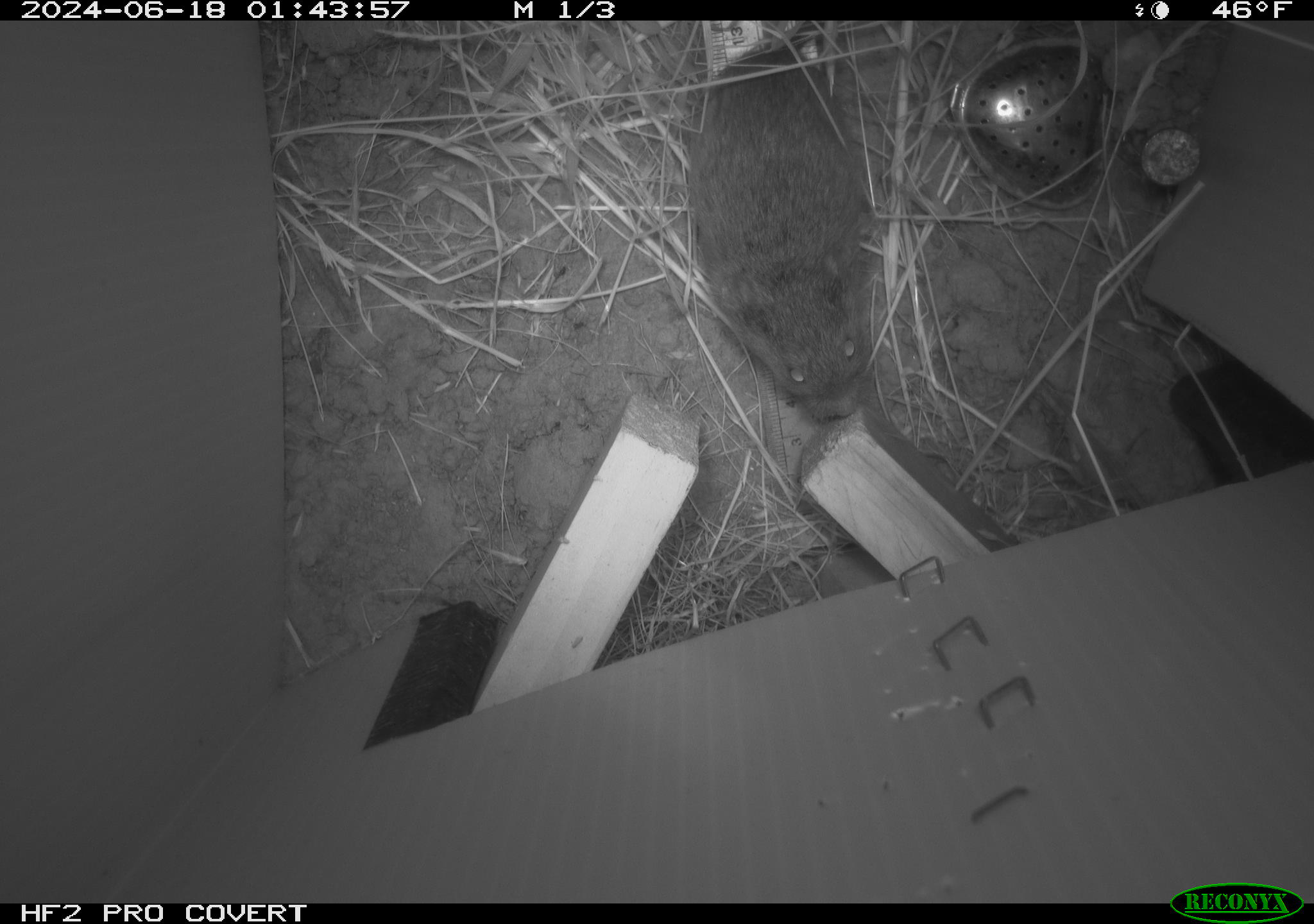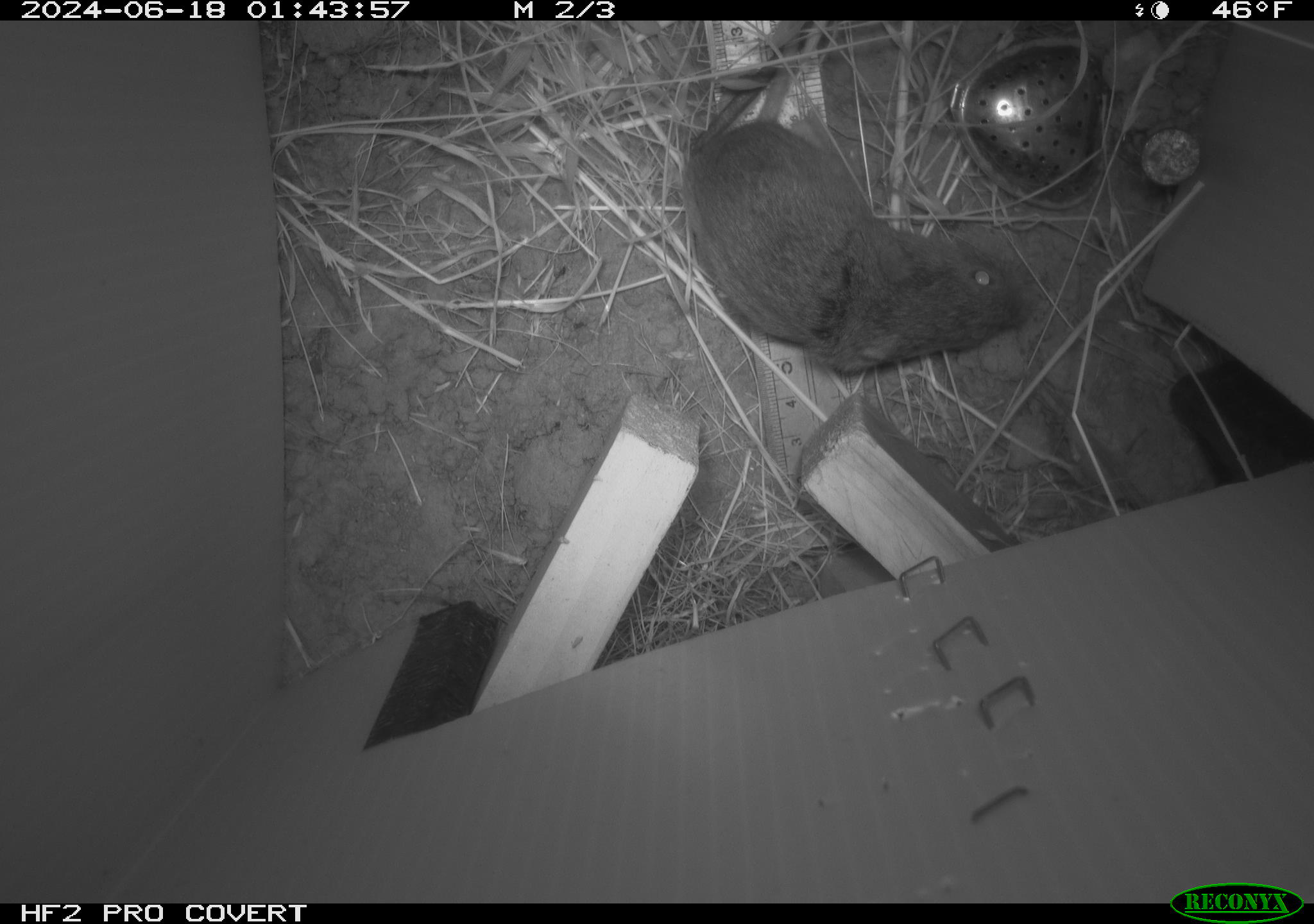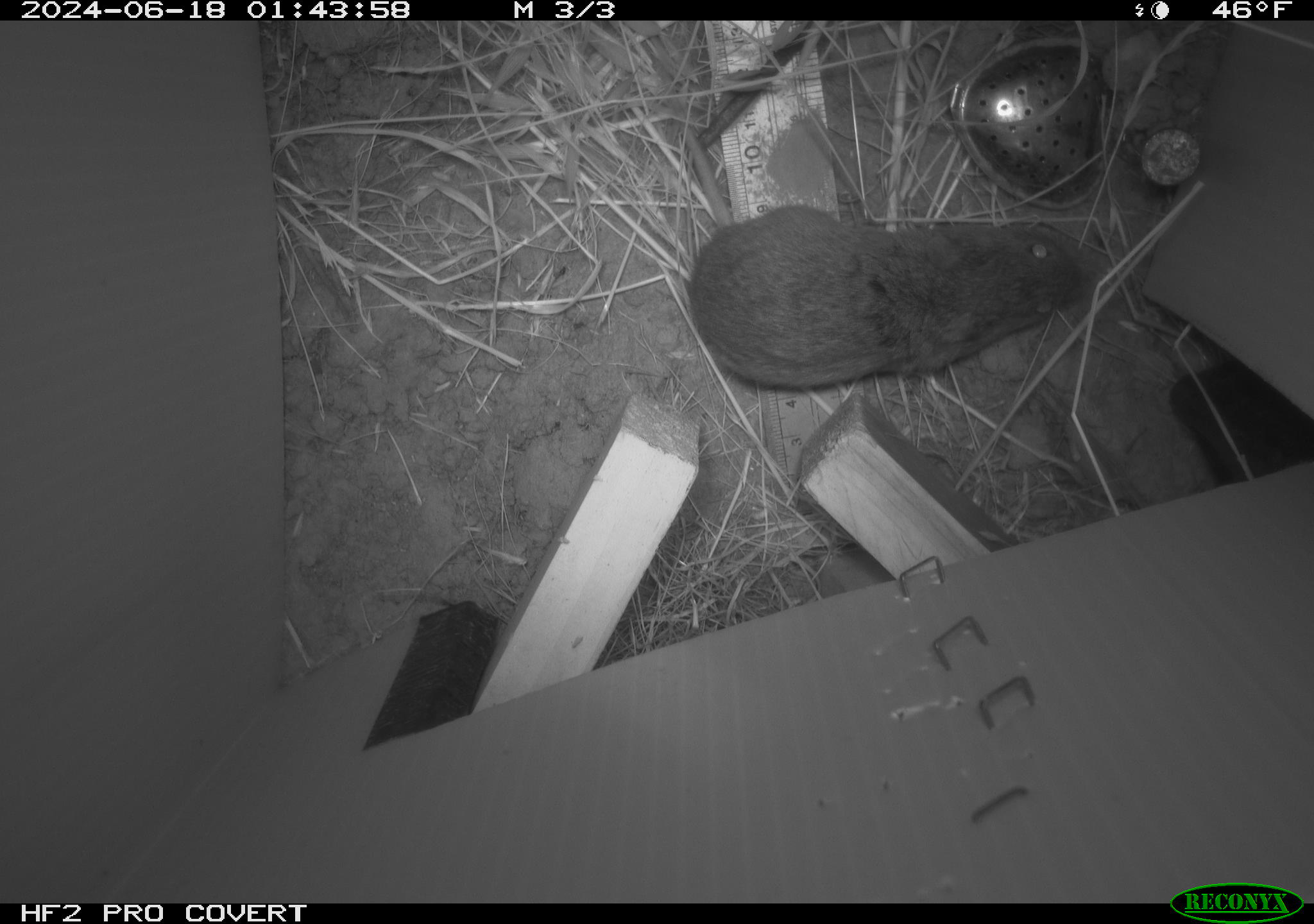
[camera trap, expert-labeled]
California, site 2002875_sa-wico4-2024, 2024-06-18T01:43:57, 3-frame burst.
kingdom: Animalia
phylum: Chordata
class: Mammalia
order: Rodentia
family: Cricetidae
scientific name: Arvicolinae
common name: voles, lemmings, and muskrats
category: arvicolinae subfamily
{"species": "arvicolinae subfamily (voles, lemmings, and muskrats) (Arvicolinae)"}